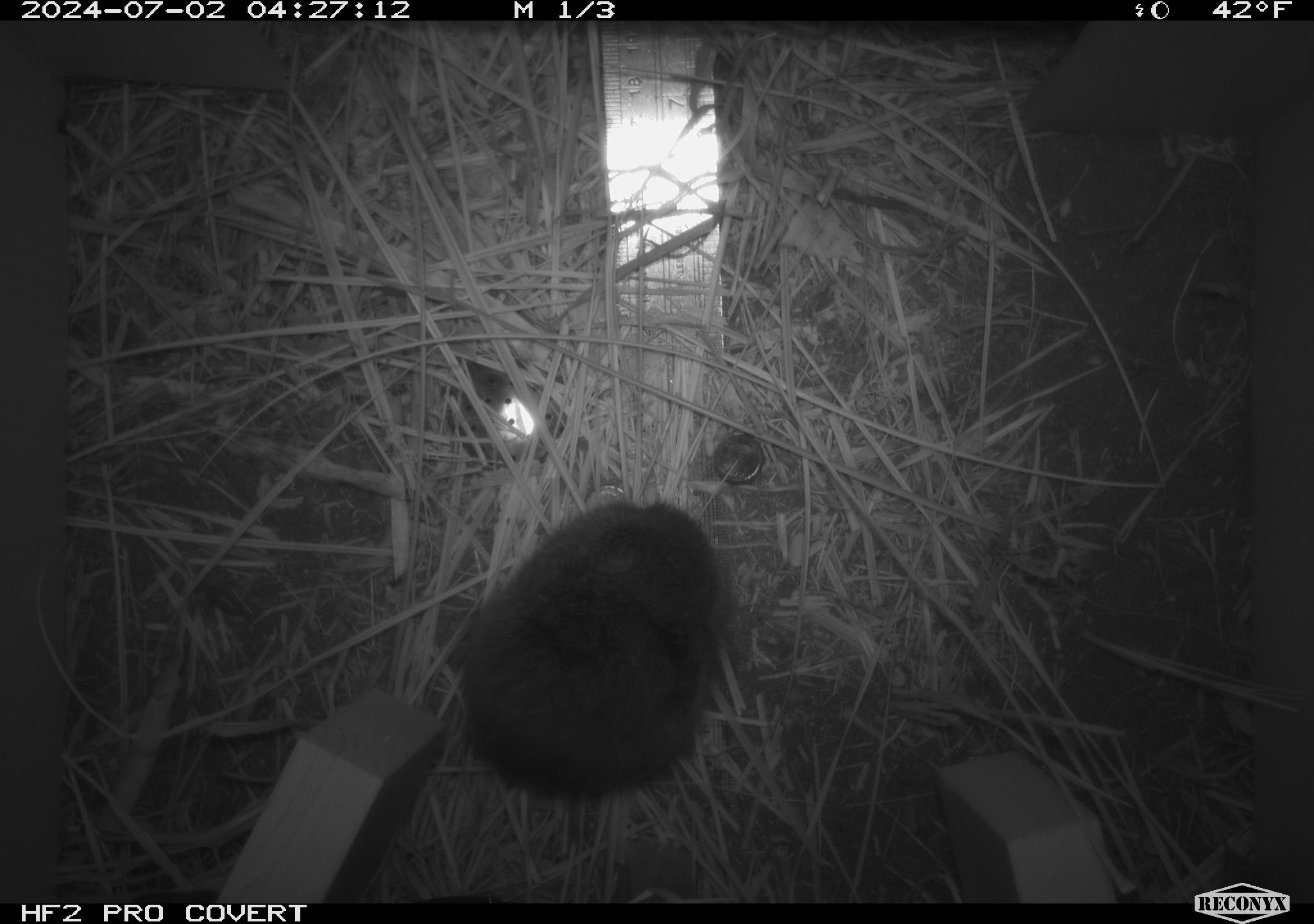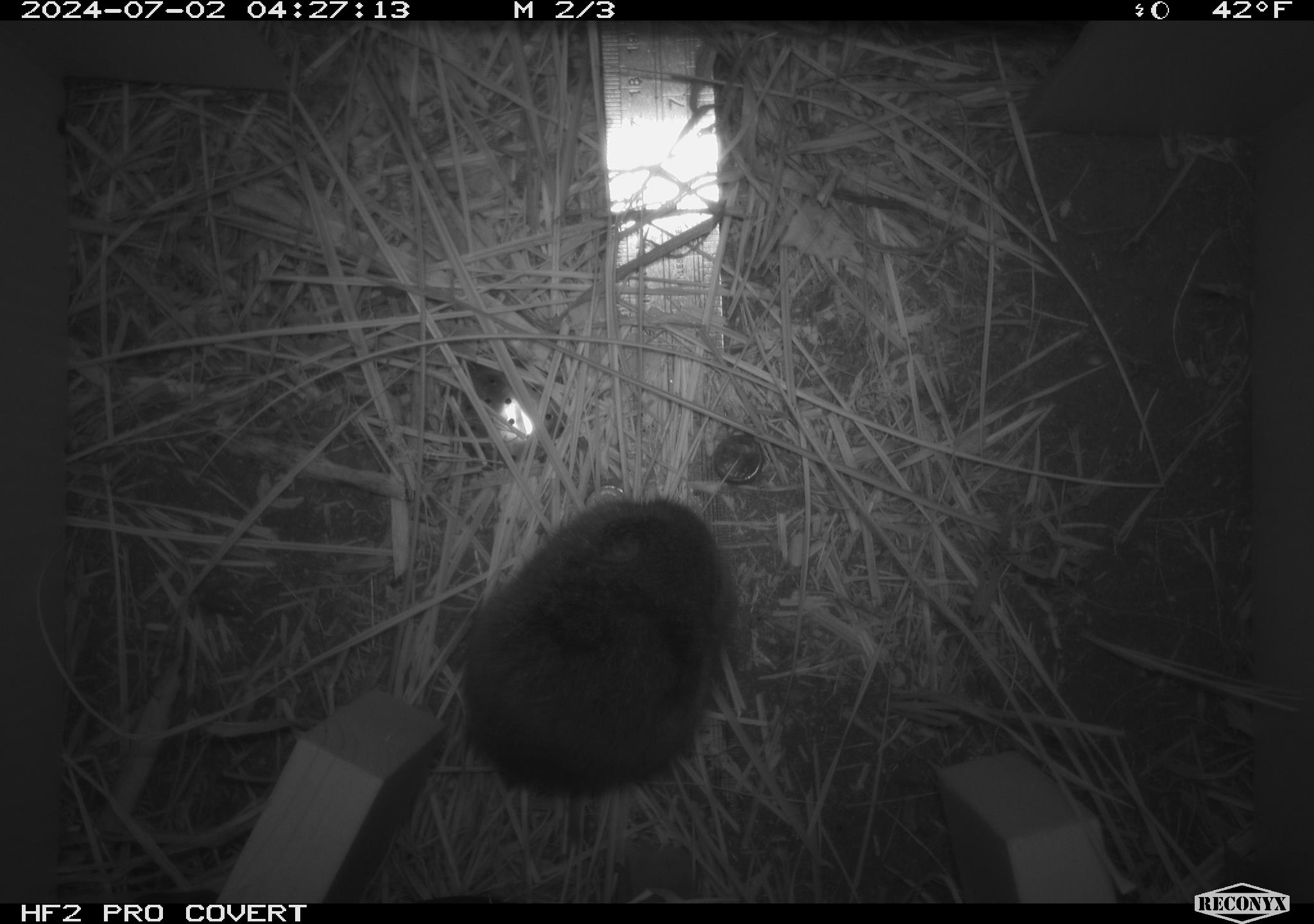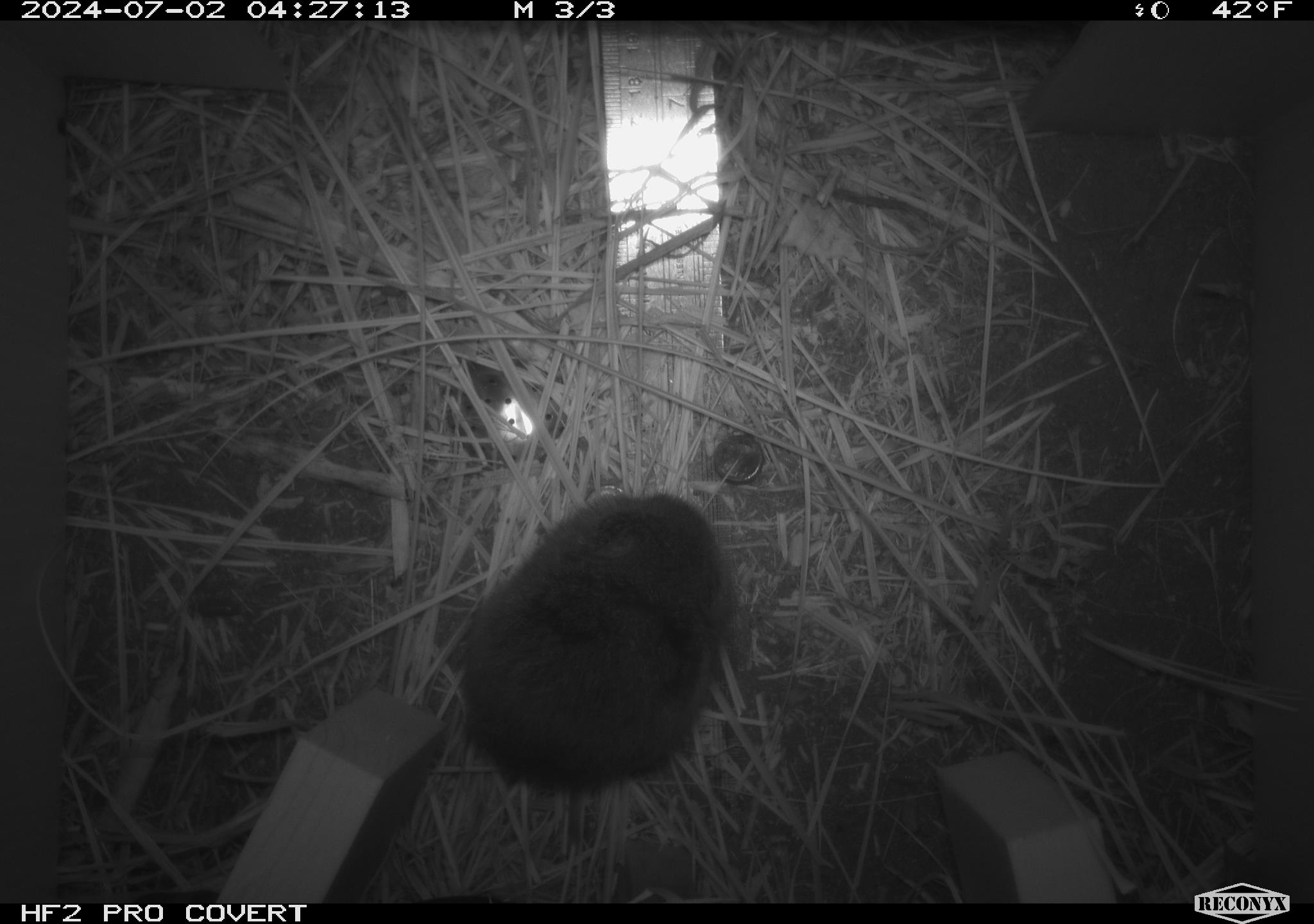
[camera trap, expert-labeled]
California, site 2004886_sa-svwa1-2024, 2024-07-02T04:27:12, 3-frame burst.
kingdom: Animalia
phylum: Chordata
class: Mammalia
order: Rodentia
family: Cricetidae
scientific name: Arvicolinae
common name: voles, lemmings, and muskrats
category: arvicolinae subfamily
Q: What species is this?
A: Arvicolinae subfamily (voles, lemmings, and muskrats) (Arvicolinae).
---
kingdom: Animalia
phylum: Arthropoda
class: Malacostraca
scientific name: Malacostraca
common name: amphipods, crabs, isopods, krill, lobsters and shrimps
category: malacostracan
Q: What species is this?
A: Malacostracan (amphipods, crabs, isopods, krill, lobsters and shrimps) (Malacostraca).